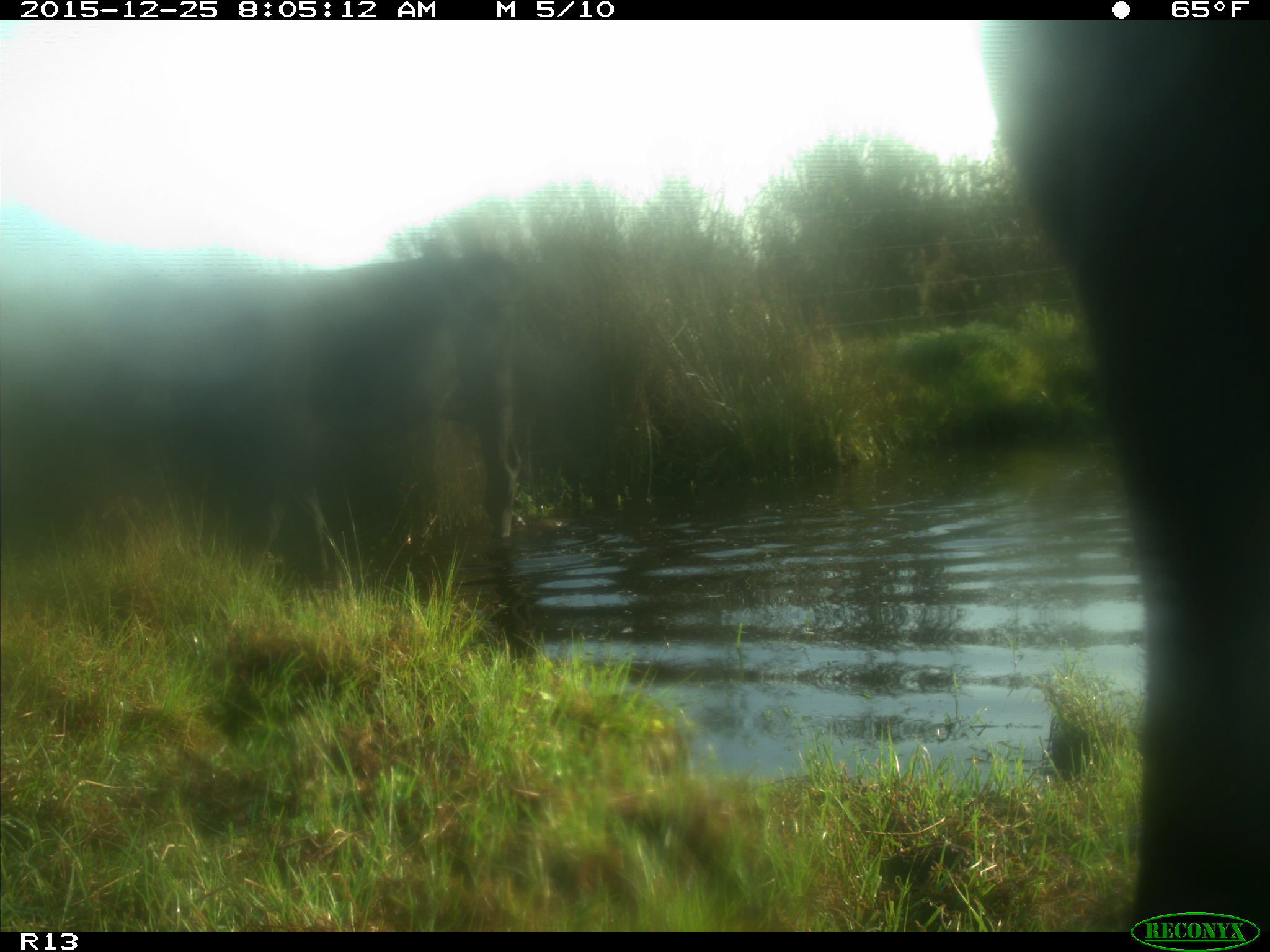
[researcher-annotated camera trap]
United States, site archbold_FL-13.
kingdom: Animalia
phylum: Chordata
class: Mammalia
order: Artiodactyla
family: Bovidae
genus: Bos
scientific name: Bos taurus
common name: domestic cow